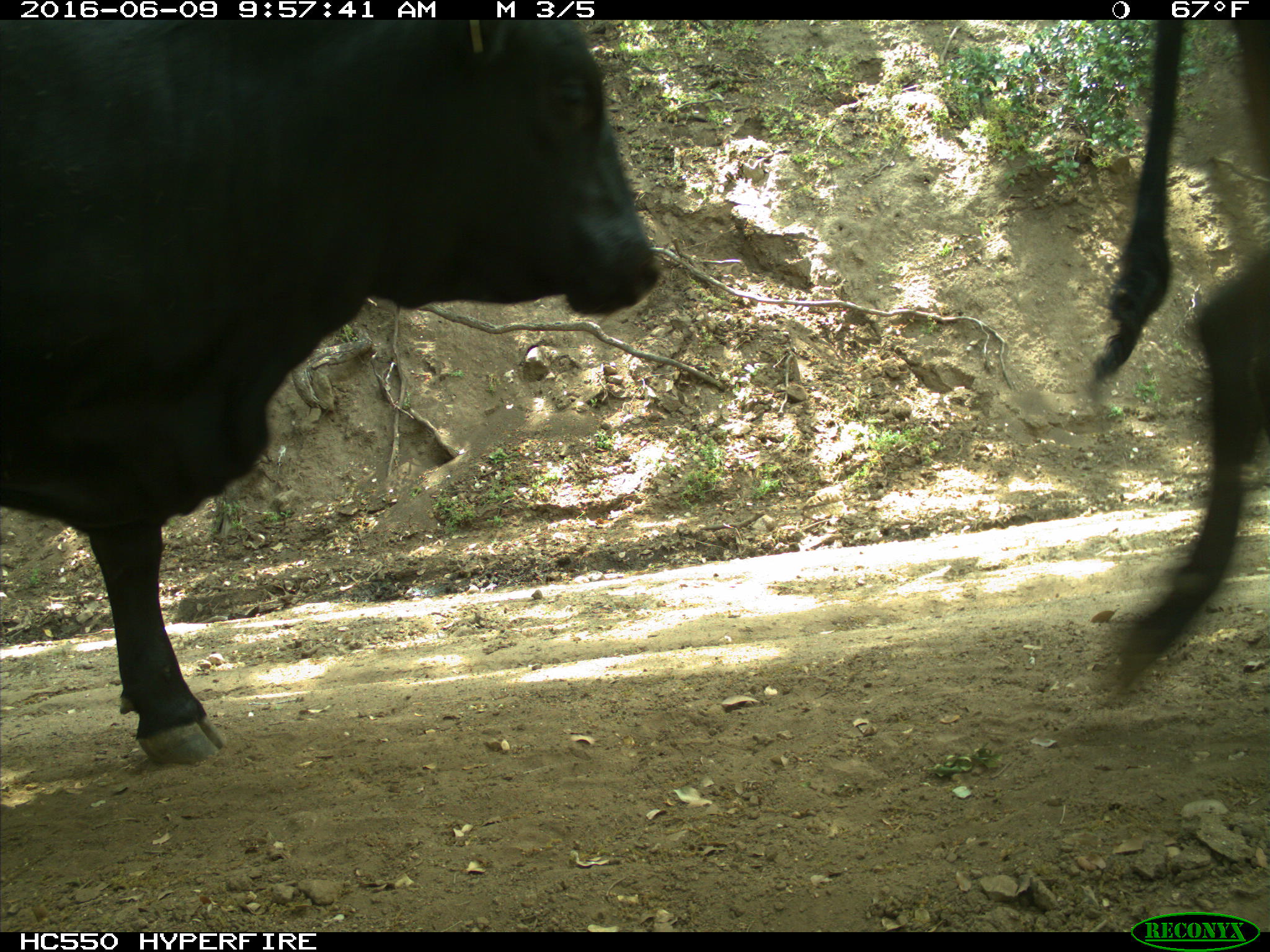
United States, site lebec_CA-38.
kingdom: Animalia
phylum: Chordata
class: Mammalia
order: Artiodactyla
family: Bovidae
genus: Bos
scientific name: Bos taurus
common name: domestic cow